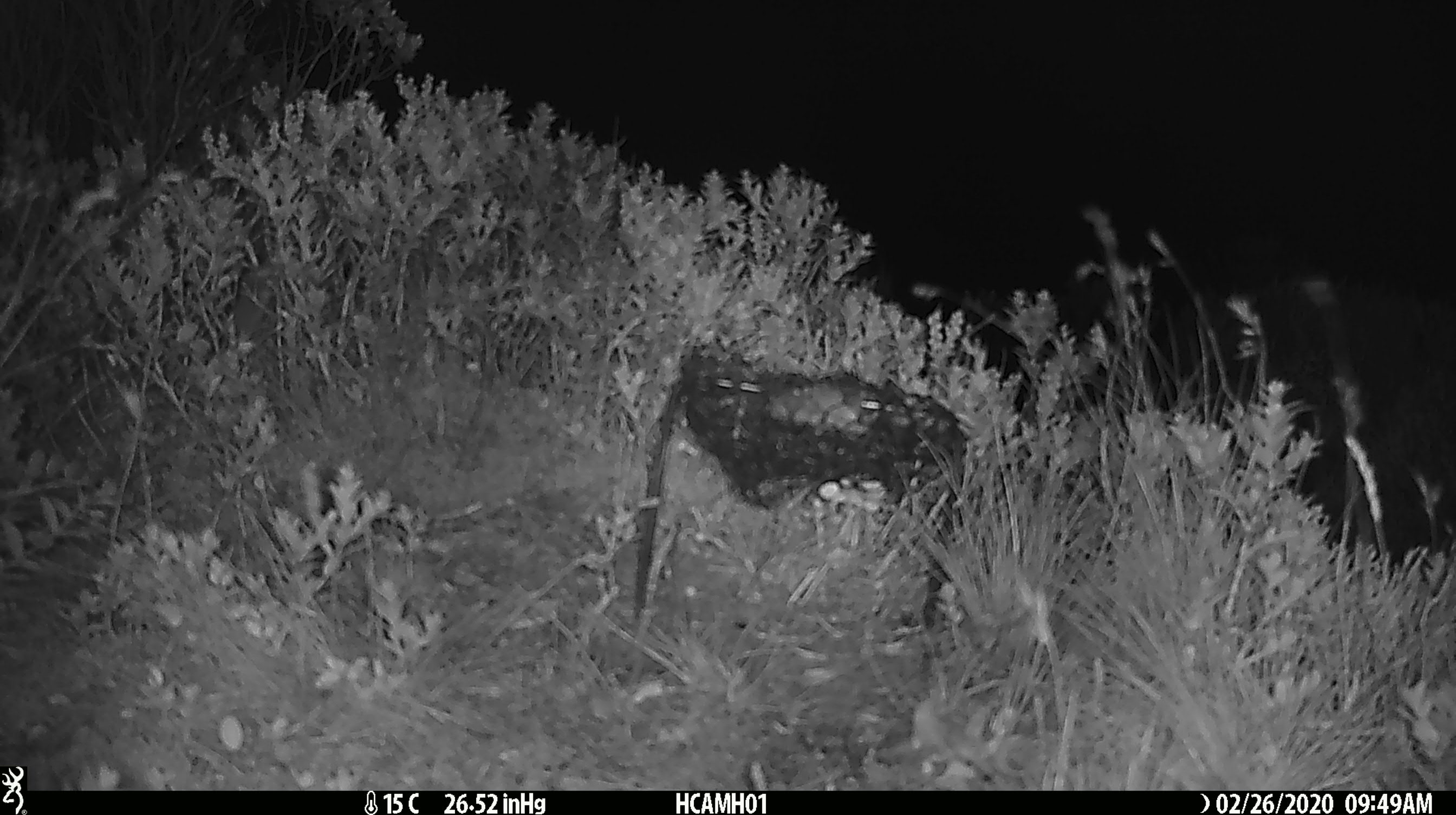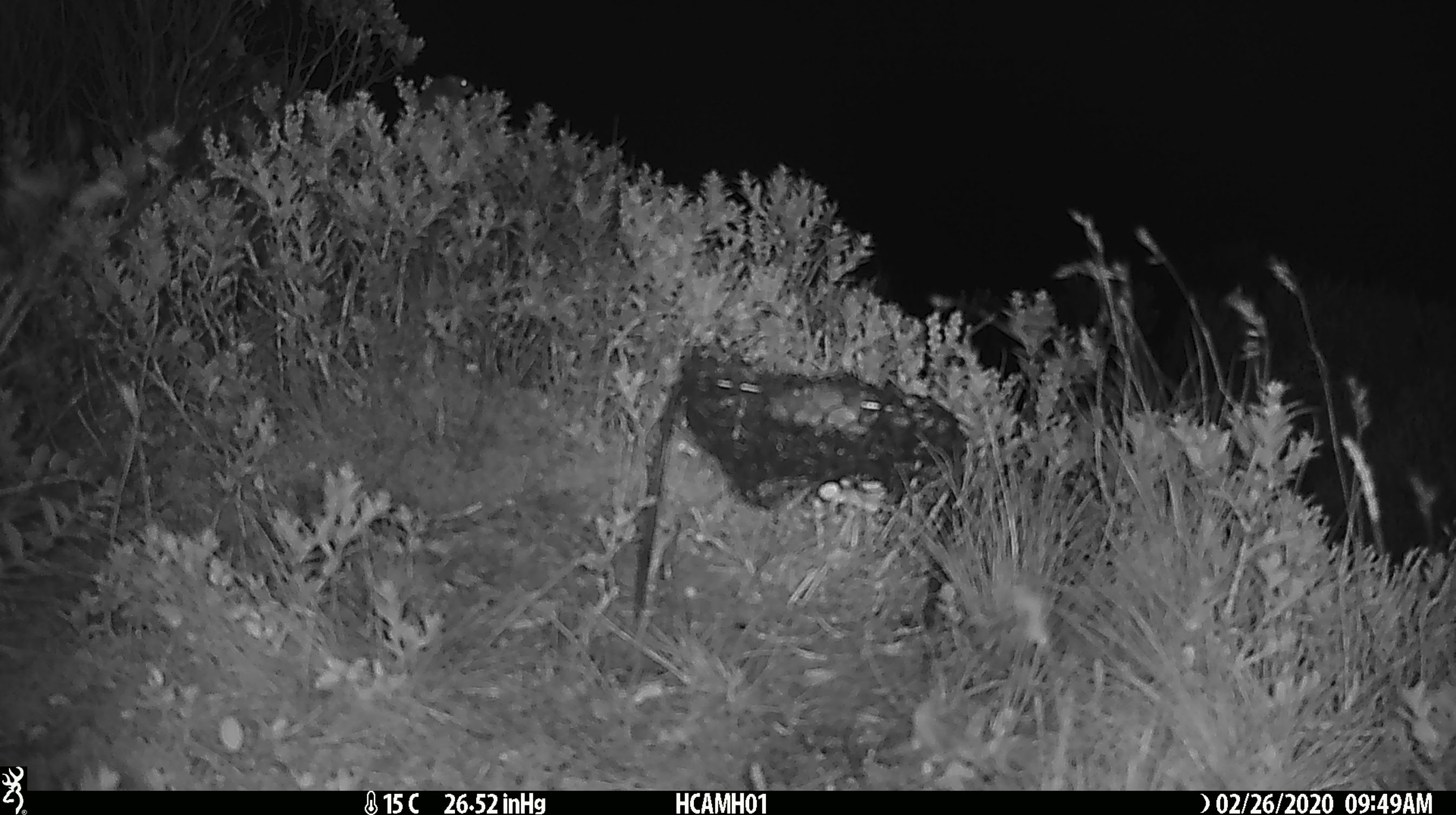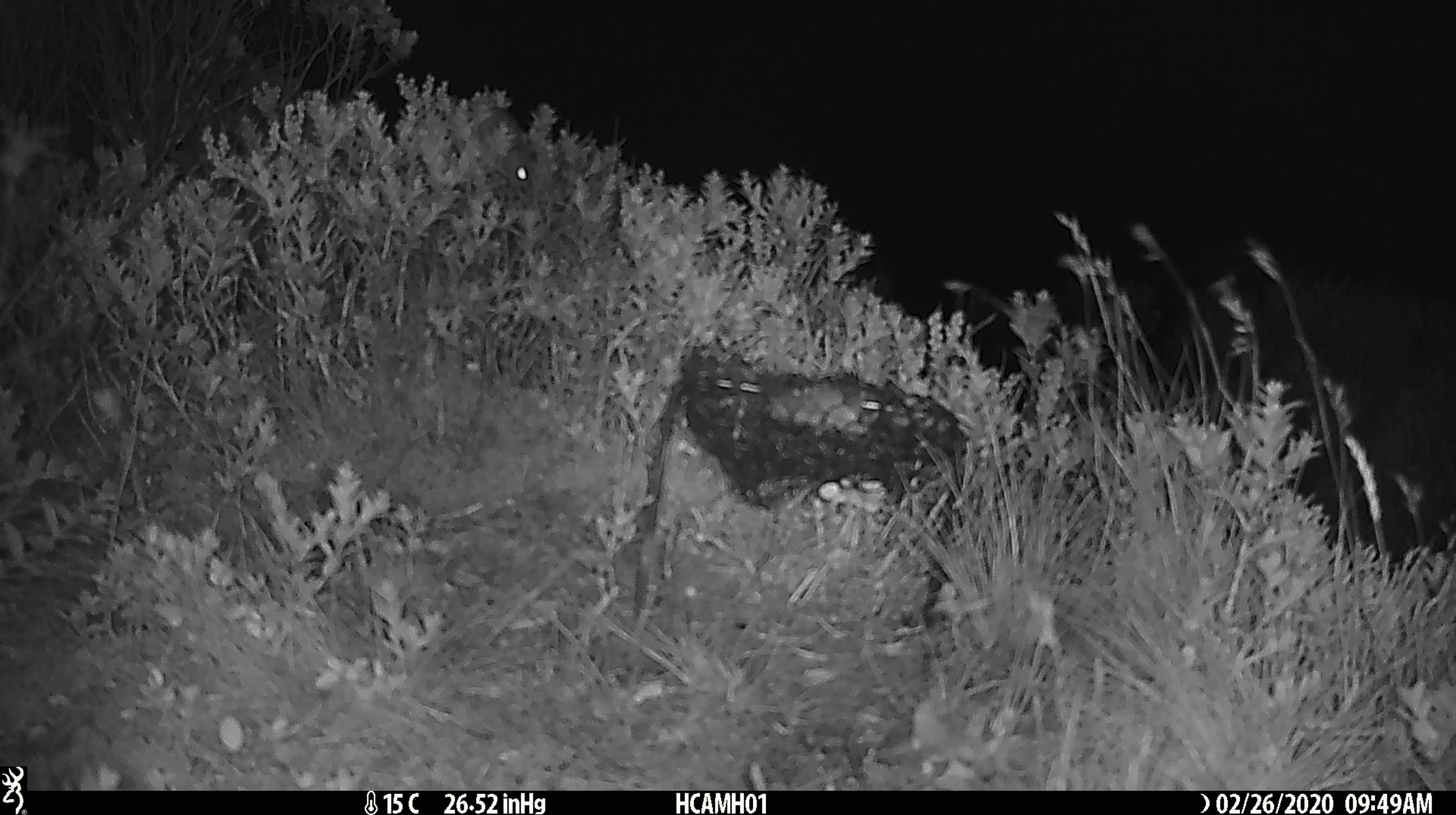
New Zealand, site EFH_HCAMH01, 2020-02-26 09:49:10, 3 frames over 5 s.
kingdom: Animalia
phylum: Chordata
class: Mammalia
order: Rodentia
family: Muridae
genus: Mus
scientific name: Mus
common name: mouse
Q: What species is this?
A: Mouse (Mus).